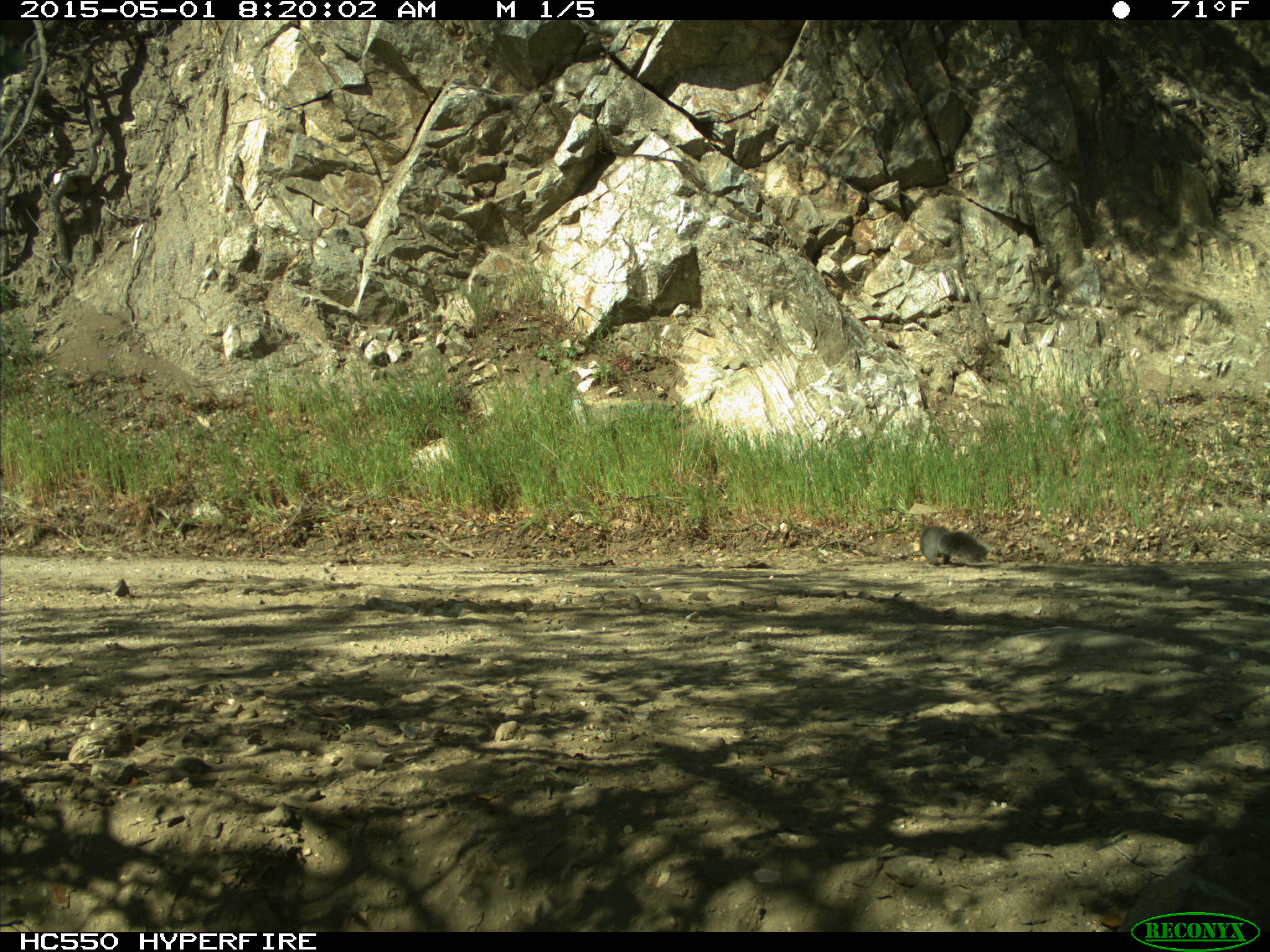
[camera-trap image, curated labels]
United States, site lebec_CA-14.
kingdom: Animalia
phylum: Chordata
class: Mammalia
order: Rodentia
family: Sciuridae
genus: Sciurus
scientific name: Sciurus carolinensis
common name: eastern gray squirrel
Sciurus carolinensis (eastern gray squirrel).